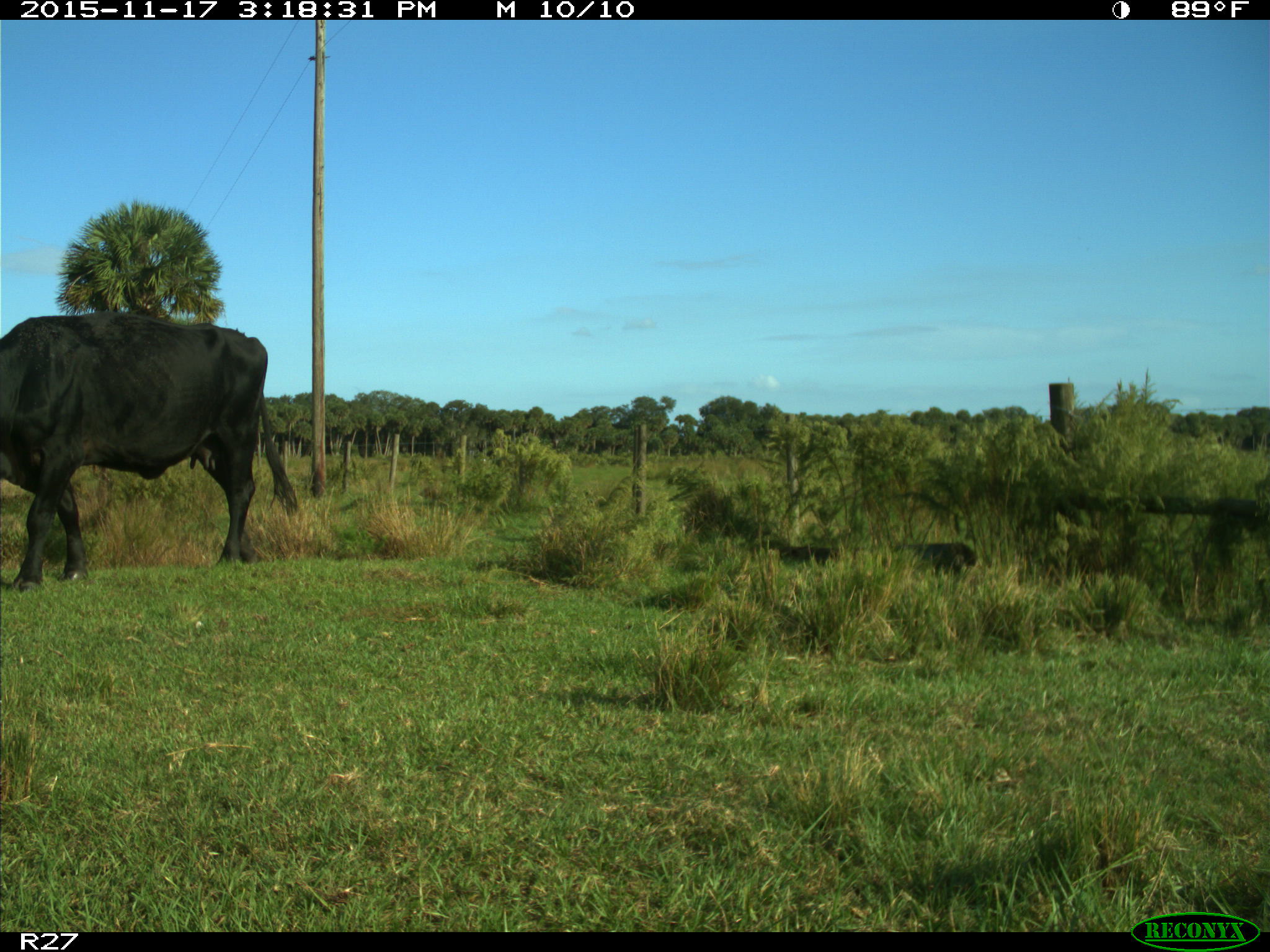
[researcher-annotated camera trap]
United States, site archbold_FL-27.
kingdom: Animalia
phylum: Chordata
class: Mammalia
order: Artiodactyla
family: Bovidae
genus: Bos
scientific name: Bos taurus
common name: domestic cow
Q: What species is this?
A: Bos taurus (domestic cow).